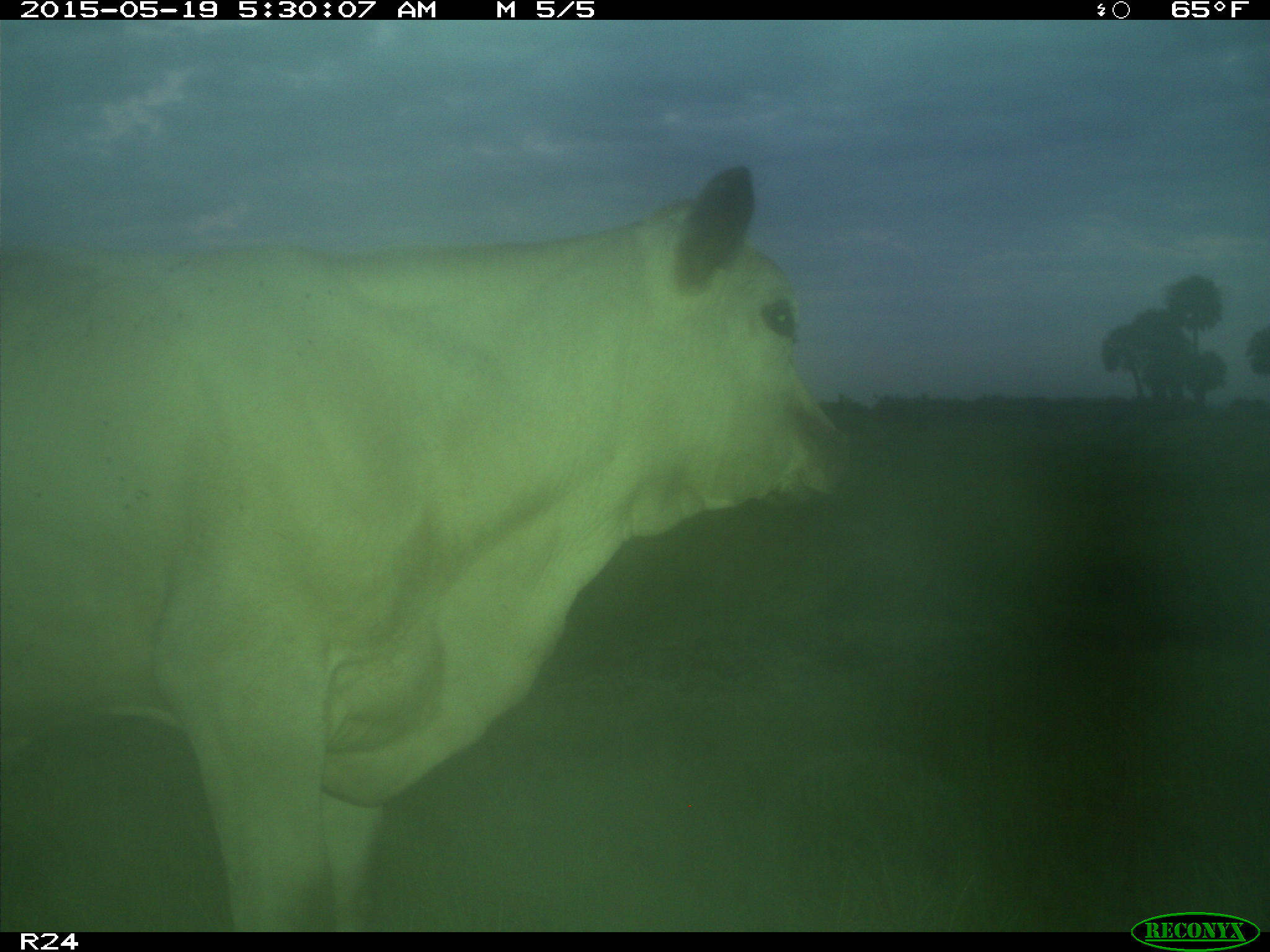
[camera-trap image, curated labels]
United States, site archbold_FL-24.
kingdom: Animalia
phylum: Chordata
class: Mammalia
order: Artiodactyla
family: Bovidae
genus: Bos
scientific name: Bos taurus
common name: domestic cow